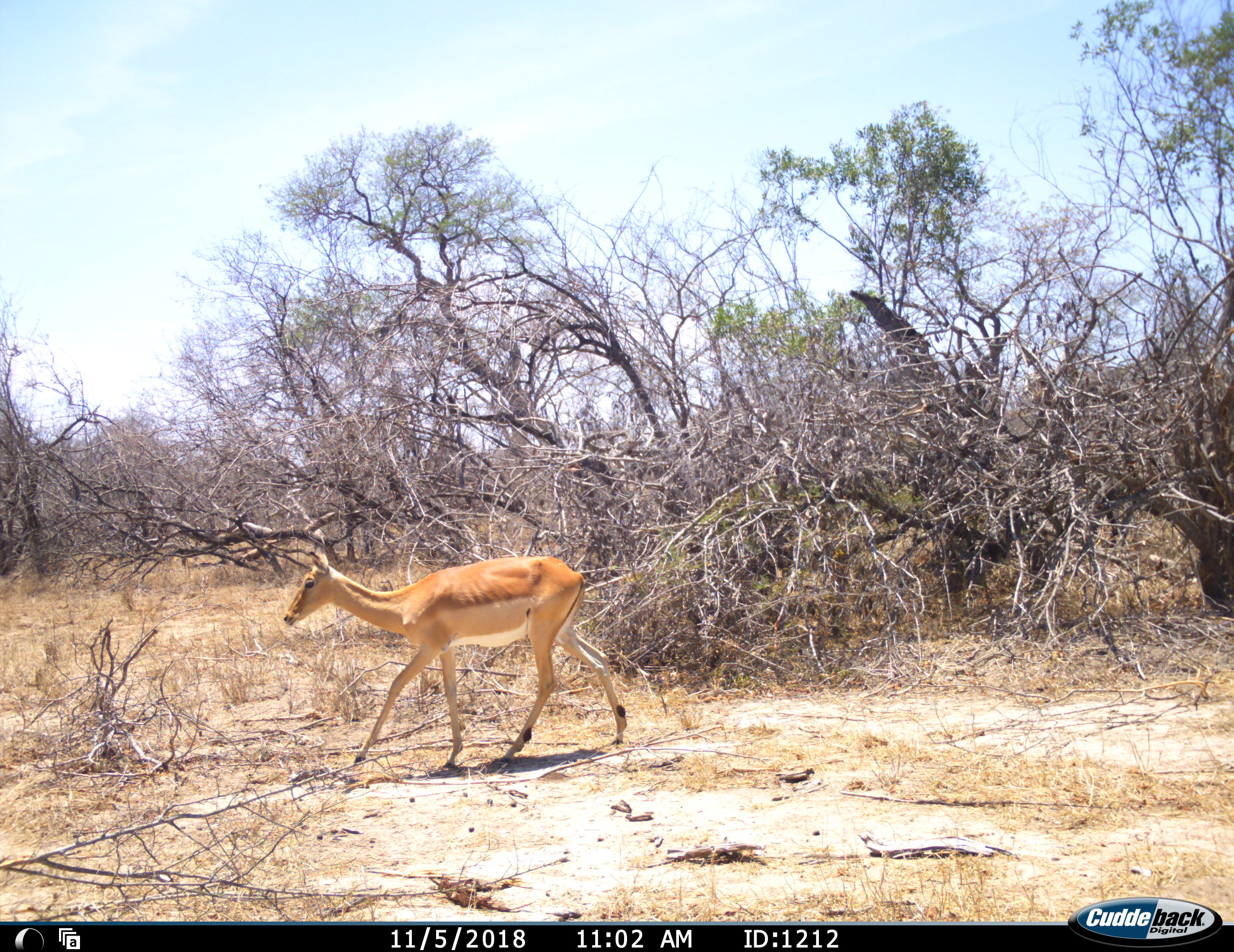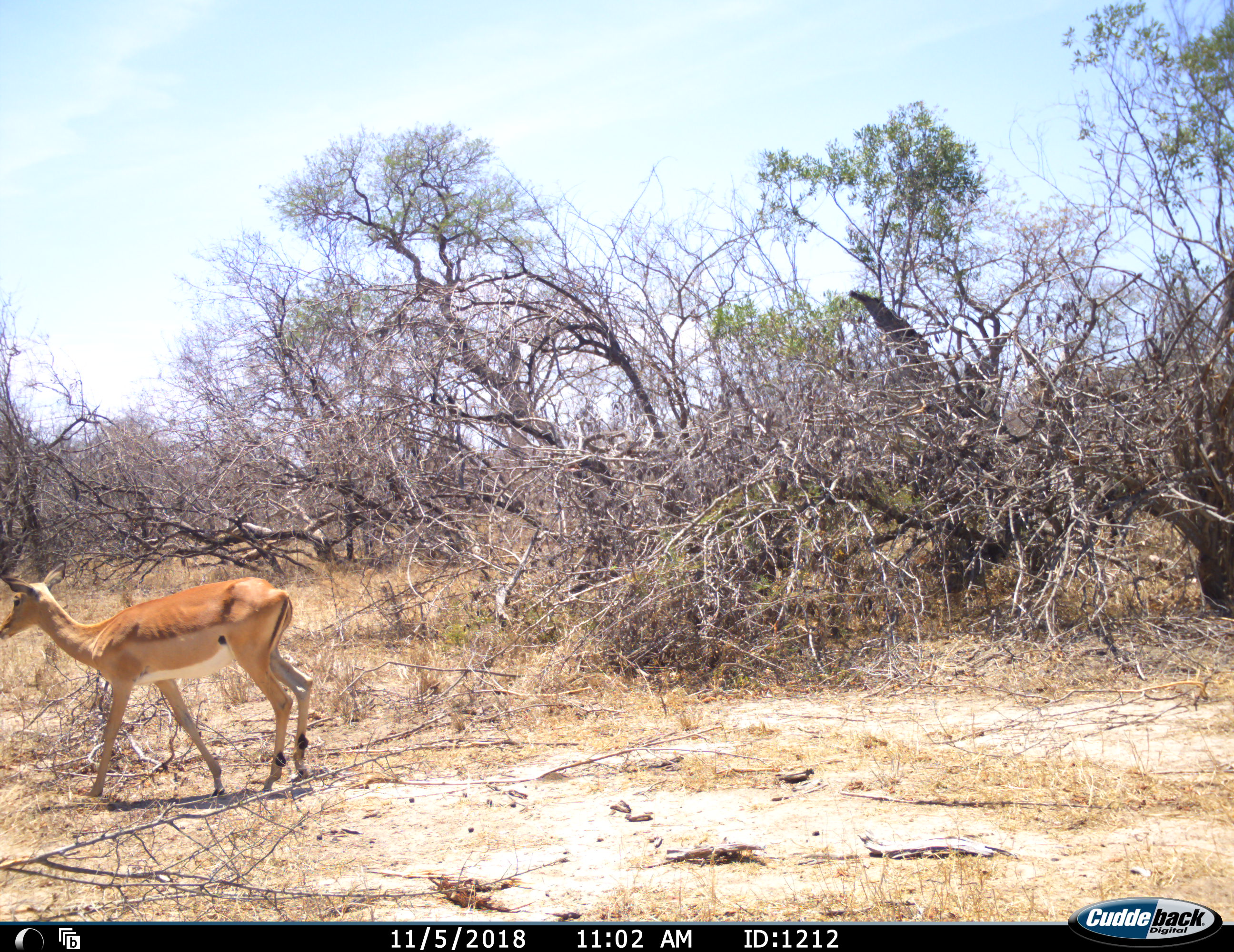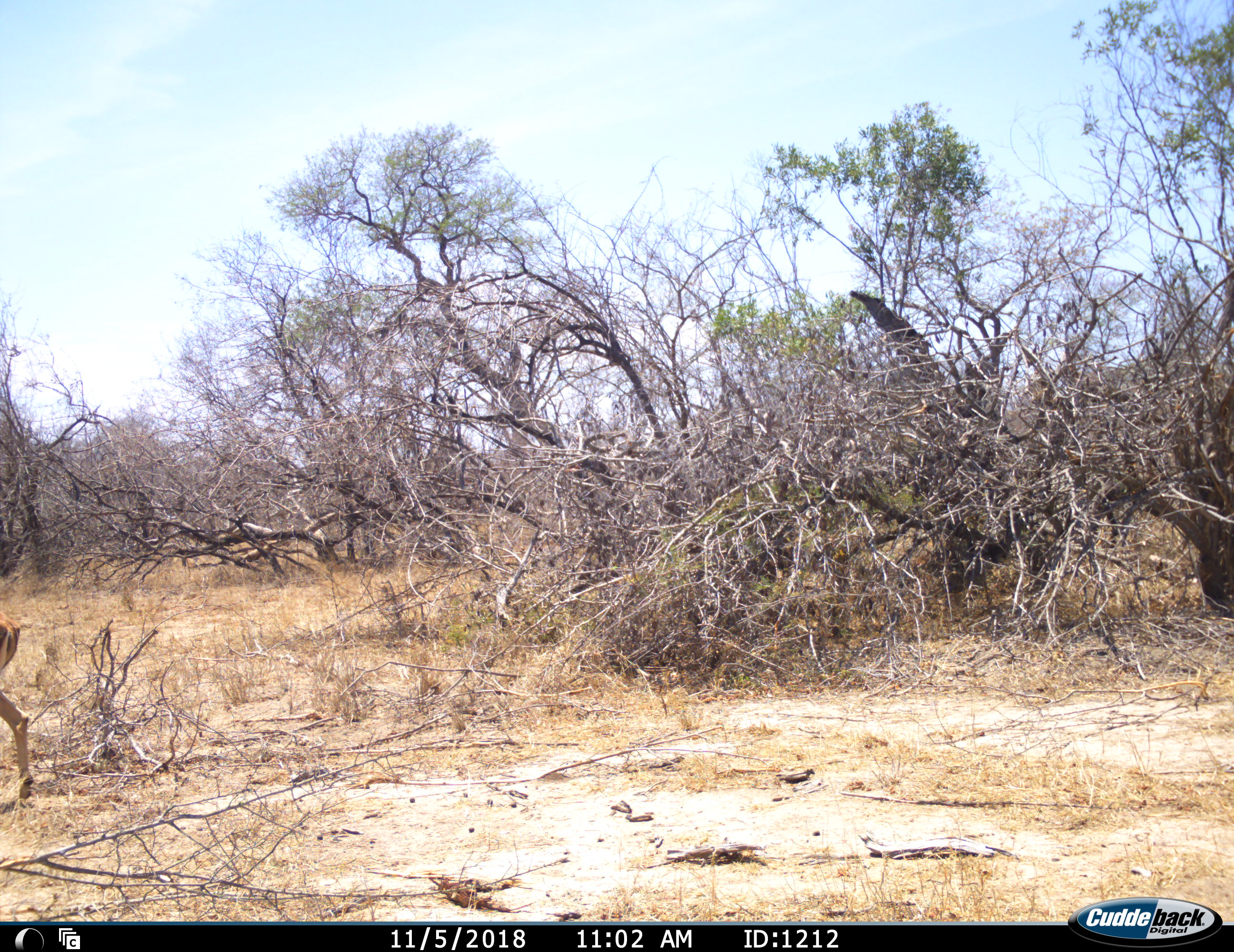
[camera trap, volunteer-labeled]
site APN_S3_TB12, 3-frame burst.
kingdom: Animalia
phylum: Chordata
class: Mammalia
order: Artiodactyla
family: Bovidae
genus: Aepyceros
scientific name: Aepyceros melampus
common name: impala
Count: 1.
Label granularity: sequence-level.